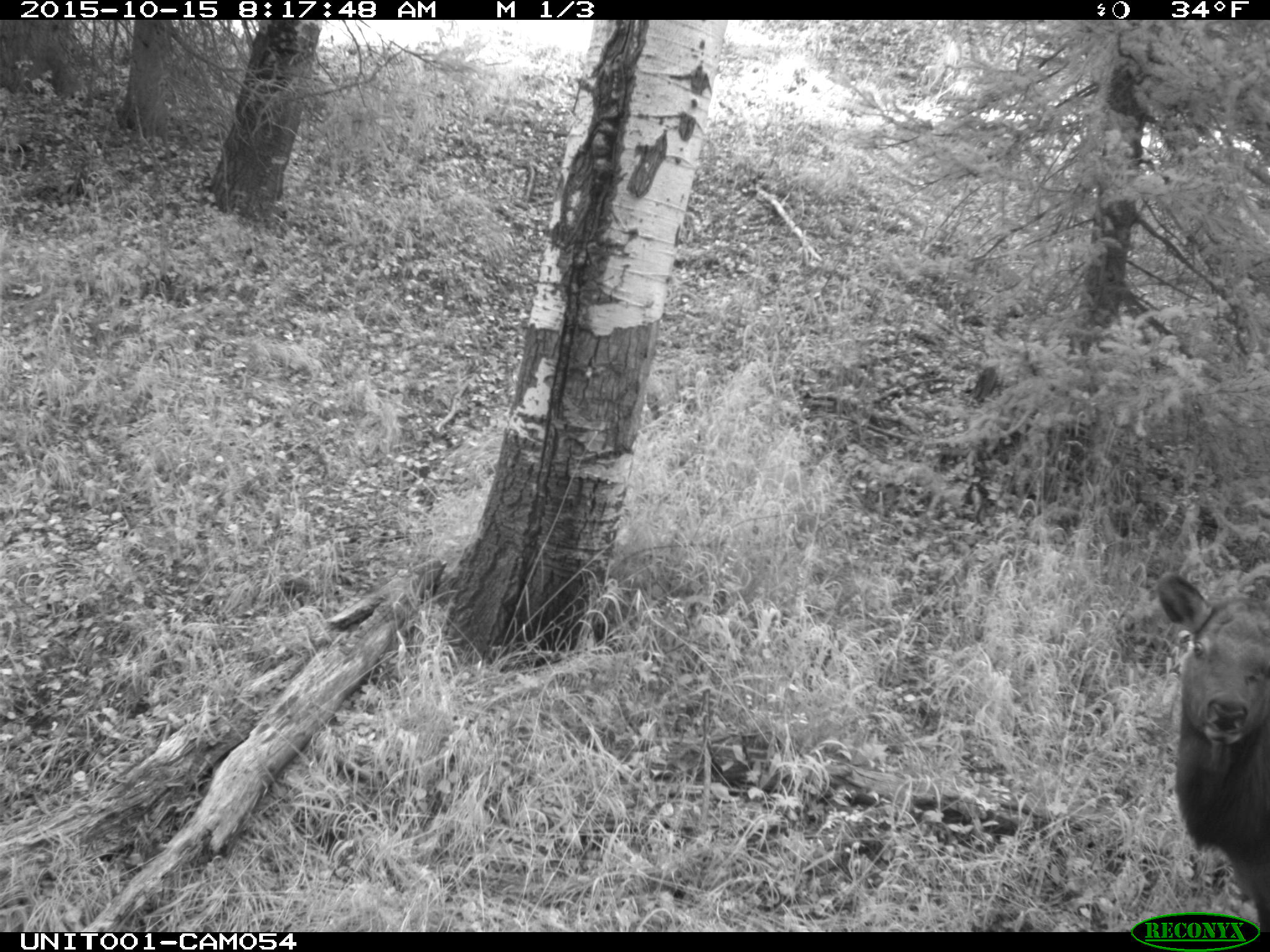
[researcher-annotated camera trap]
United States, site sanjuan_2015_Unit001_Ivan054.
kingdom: Animalia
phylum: Chordata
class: Mammalia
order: Artiodactyla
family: Cervidae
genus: Cervus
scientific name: Cervus elaphus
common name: red deer